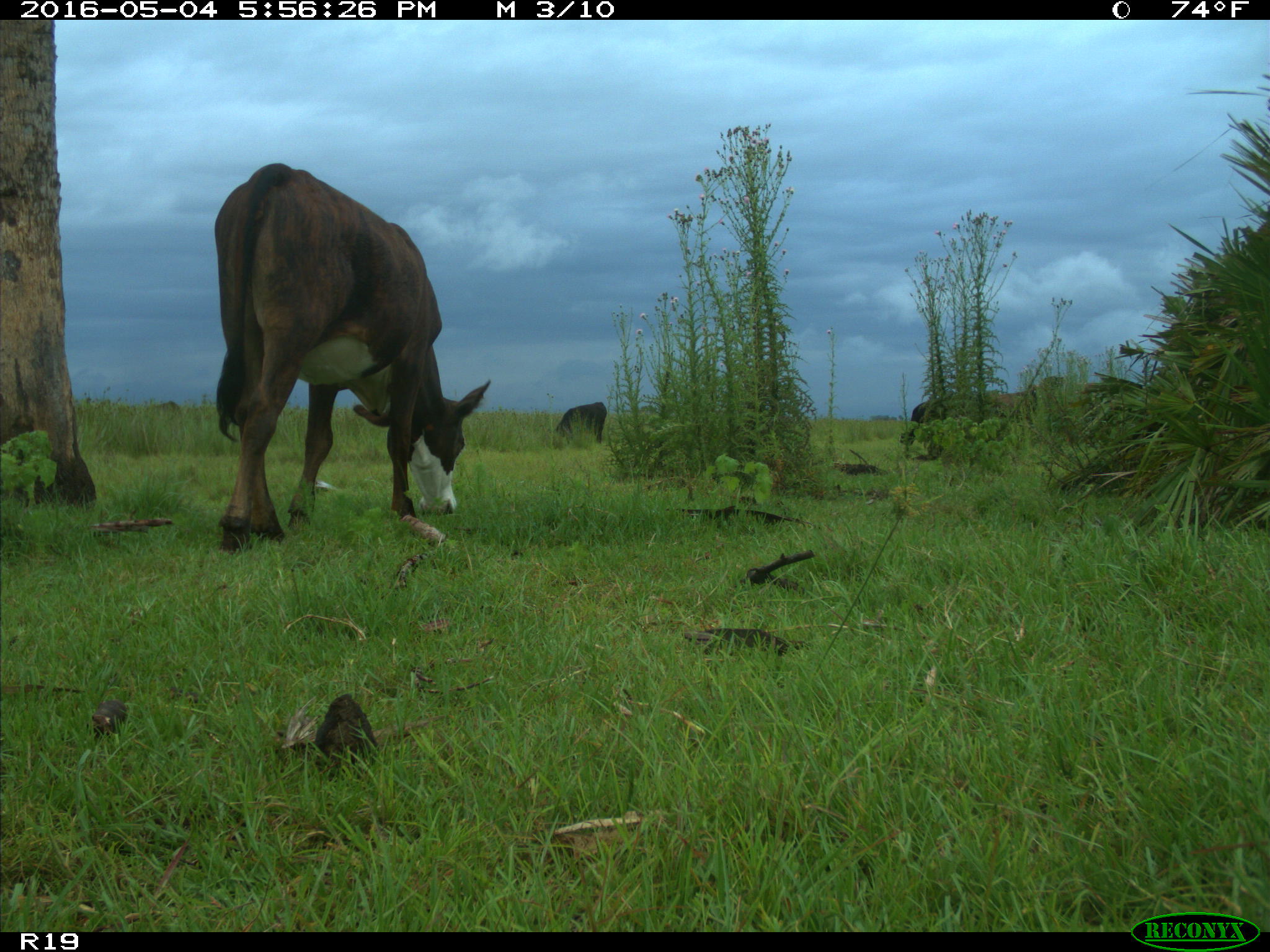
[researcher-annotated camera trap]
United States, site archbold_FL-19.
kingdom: Animalia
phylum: Chordata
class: Mammalia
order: Artiodactyla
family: Bovidae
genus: Bos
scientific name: Bos taurus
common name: domestic cow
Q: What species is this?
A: Bos taurus (domestic cow).